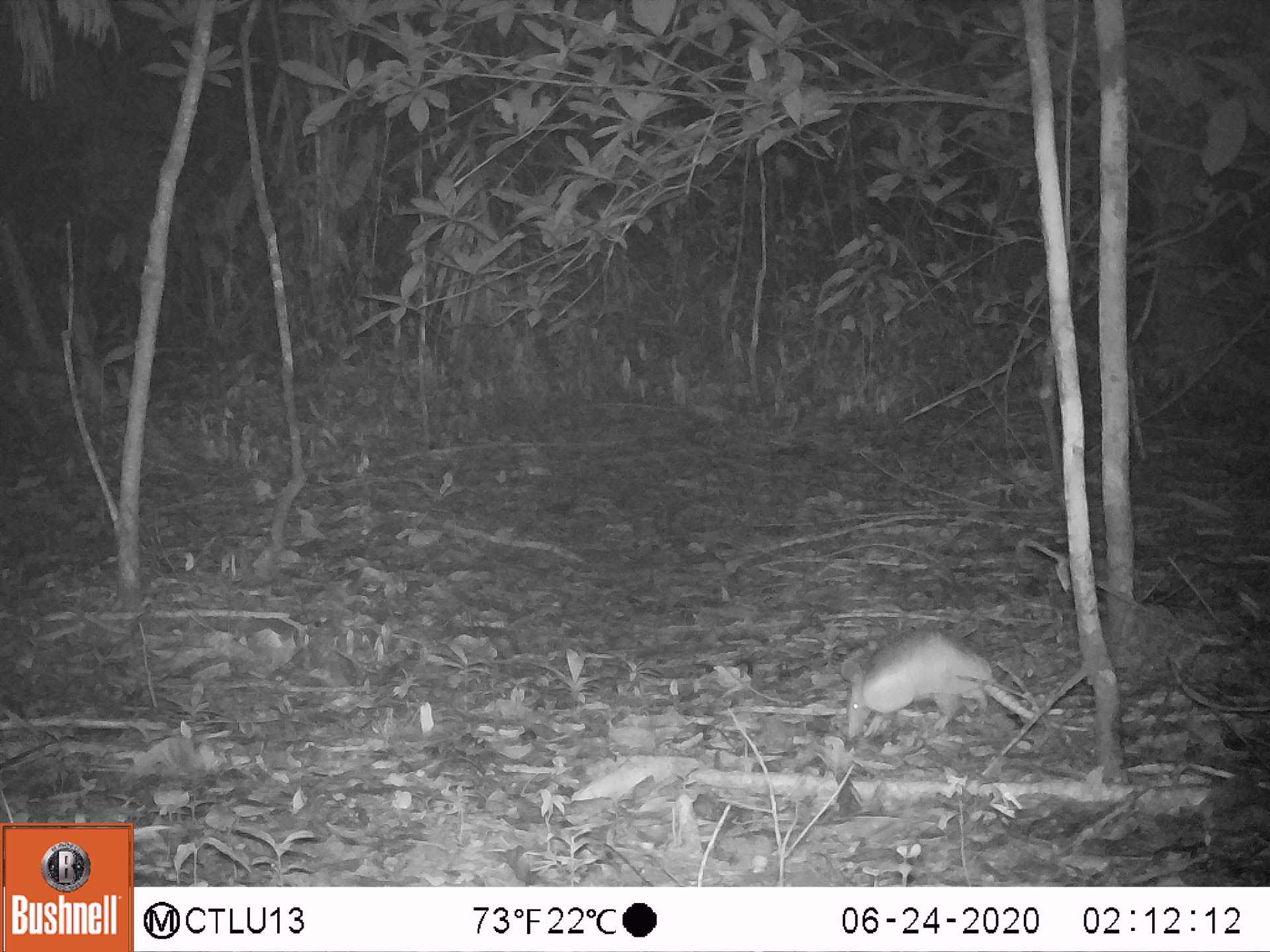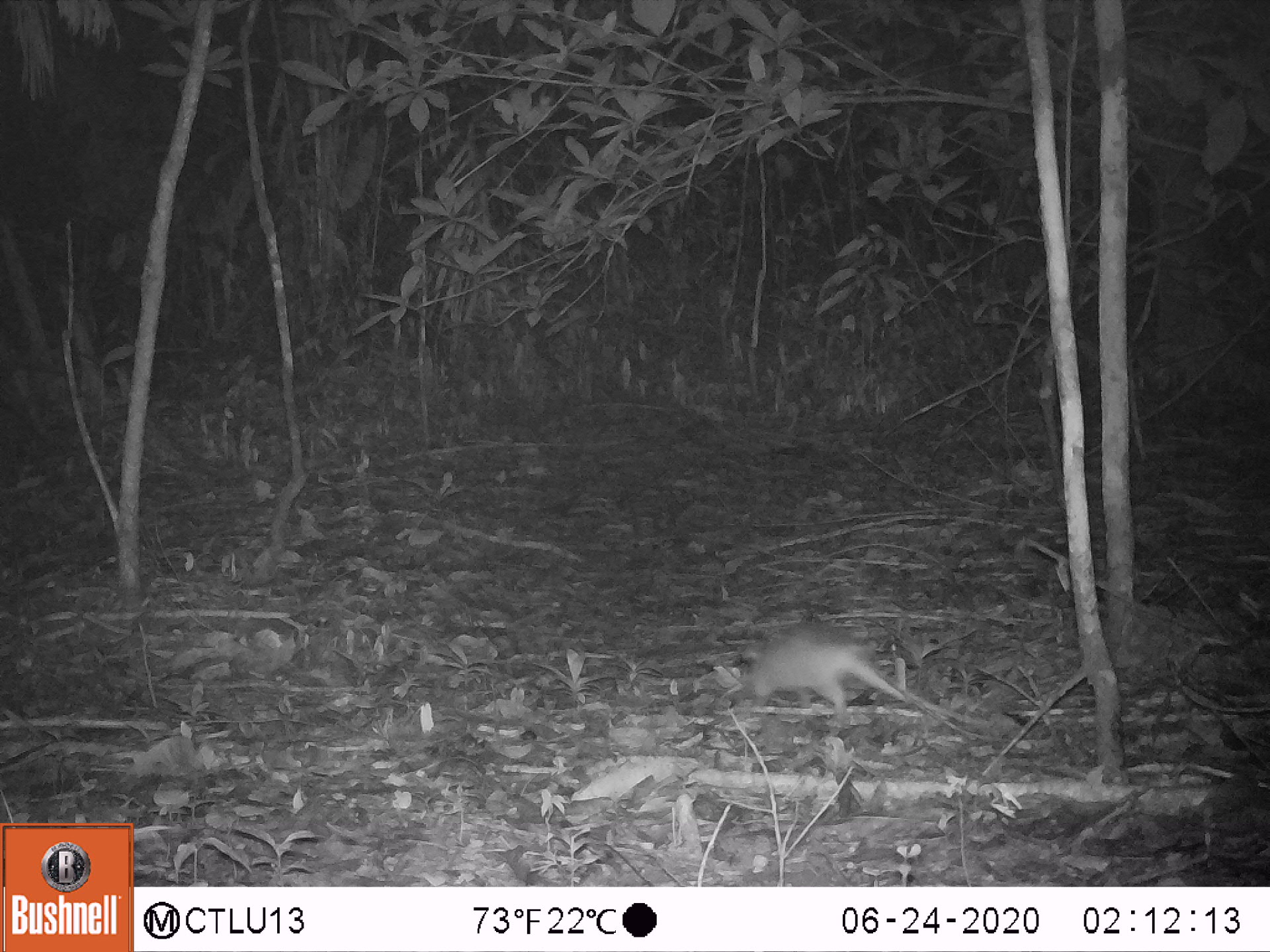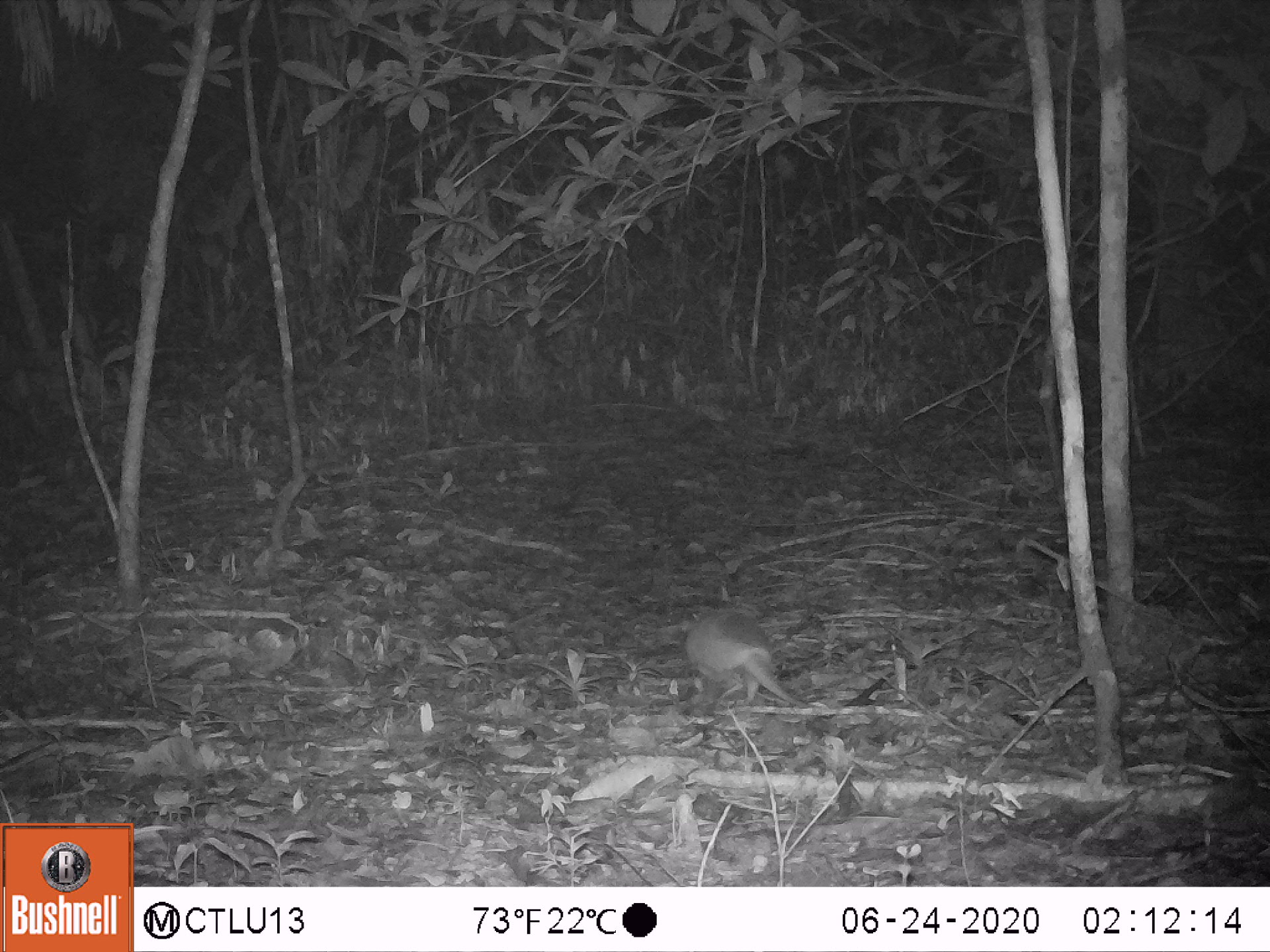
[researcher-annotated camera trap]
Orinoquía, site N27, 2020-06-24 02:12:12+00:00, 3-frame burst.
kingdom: Animalia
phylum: Chordata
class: Mammalia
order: Cingulata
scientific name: Cingulata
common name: armadillo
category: unknown armadillo